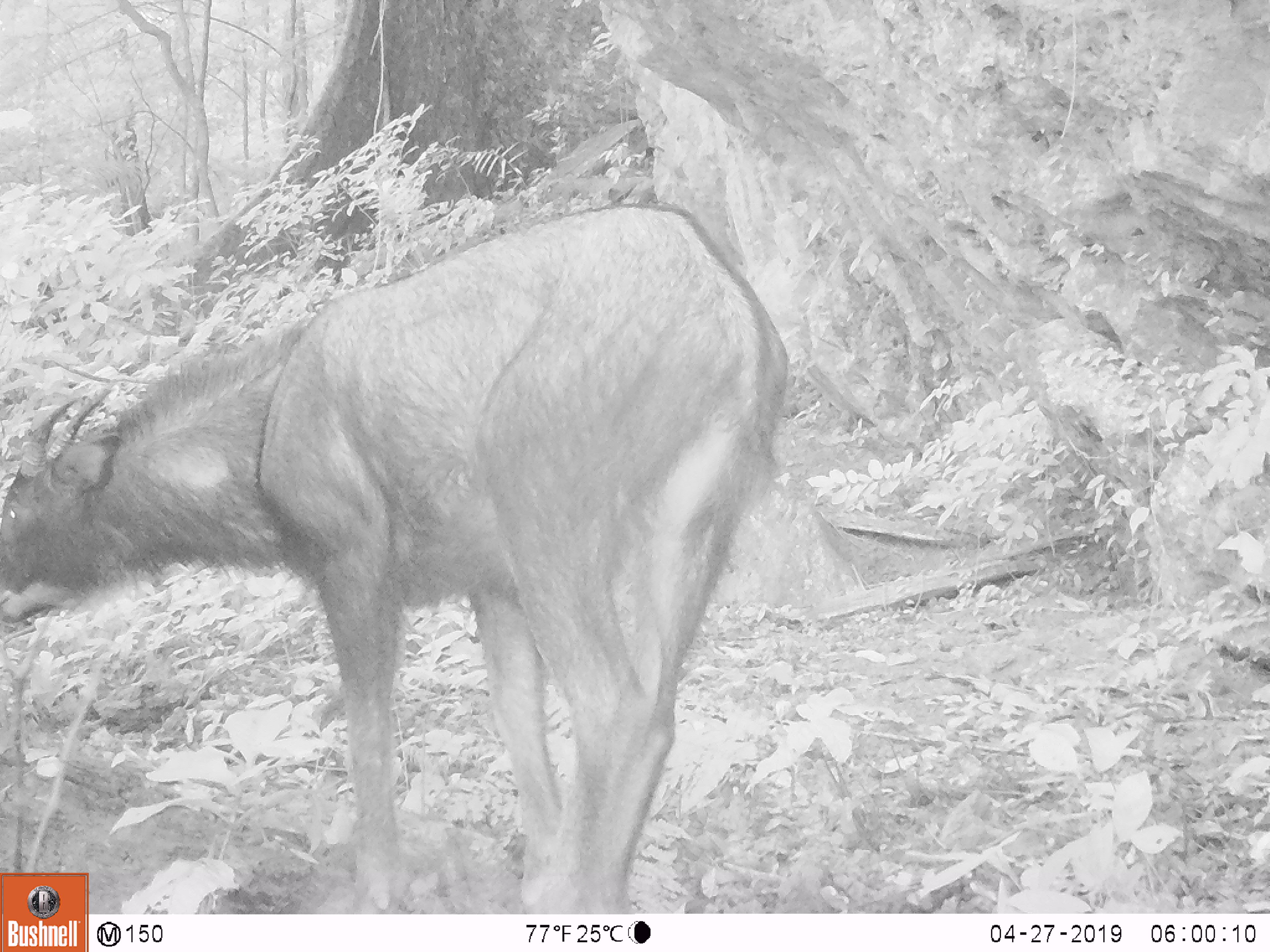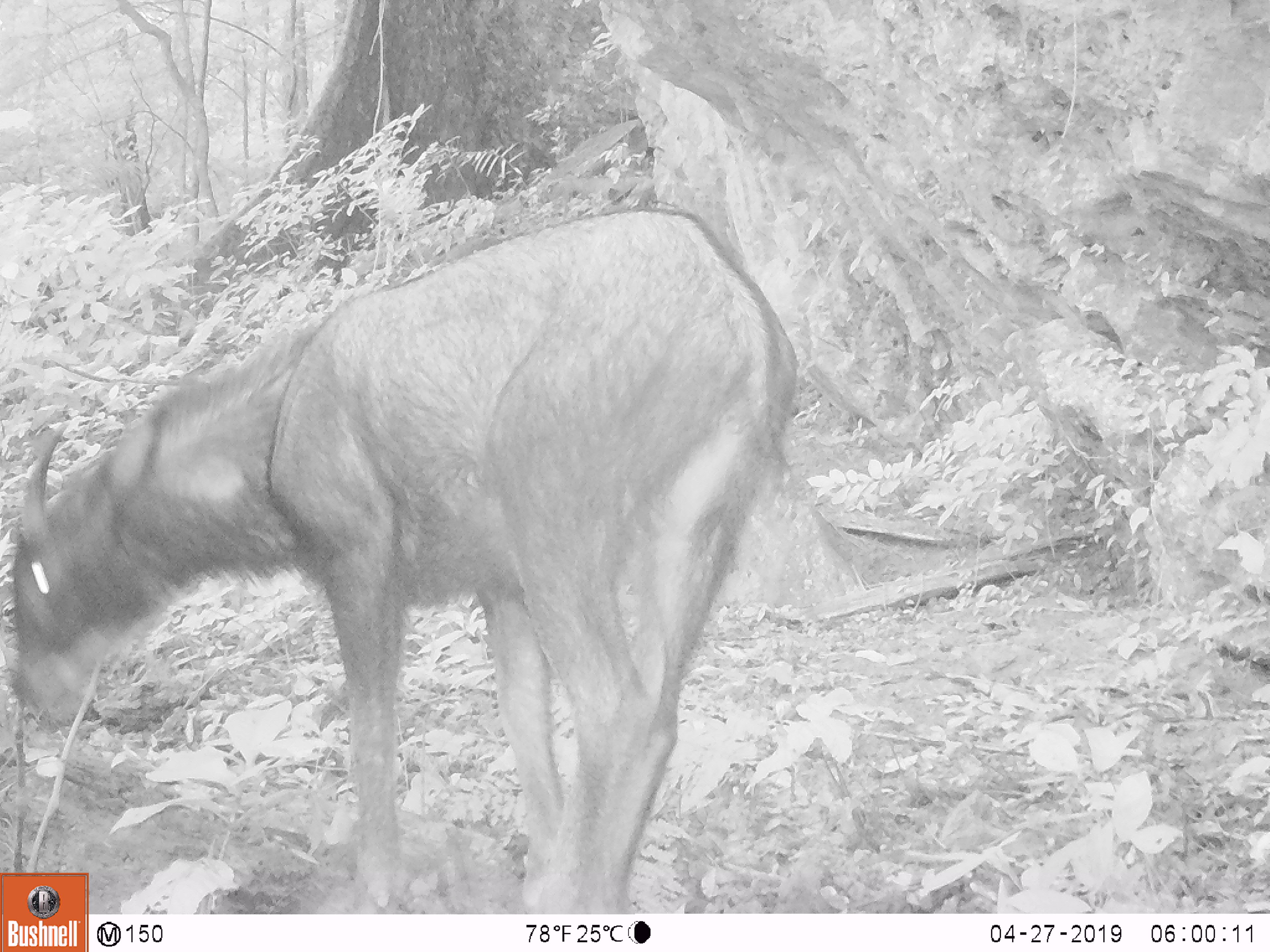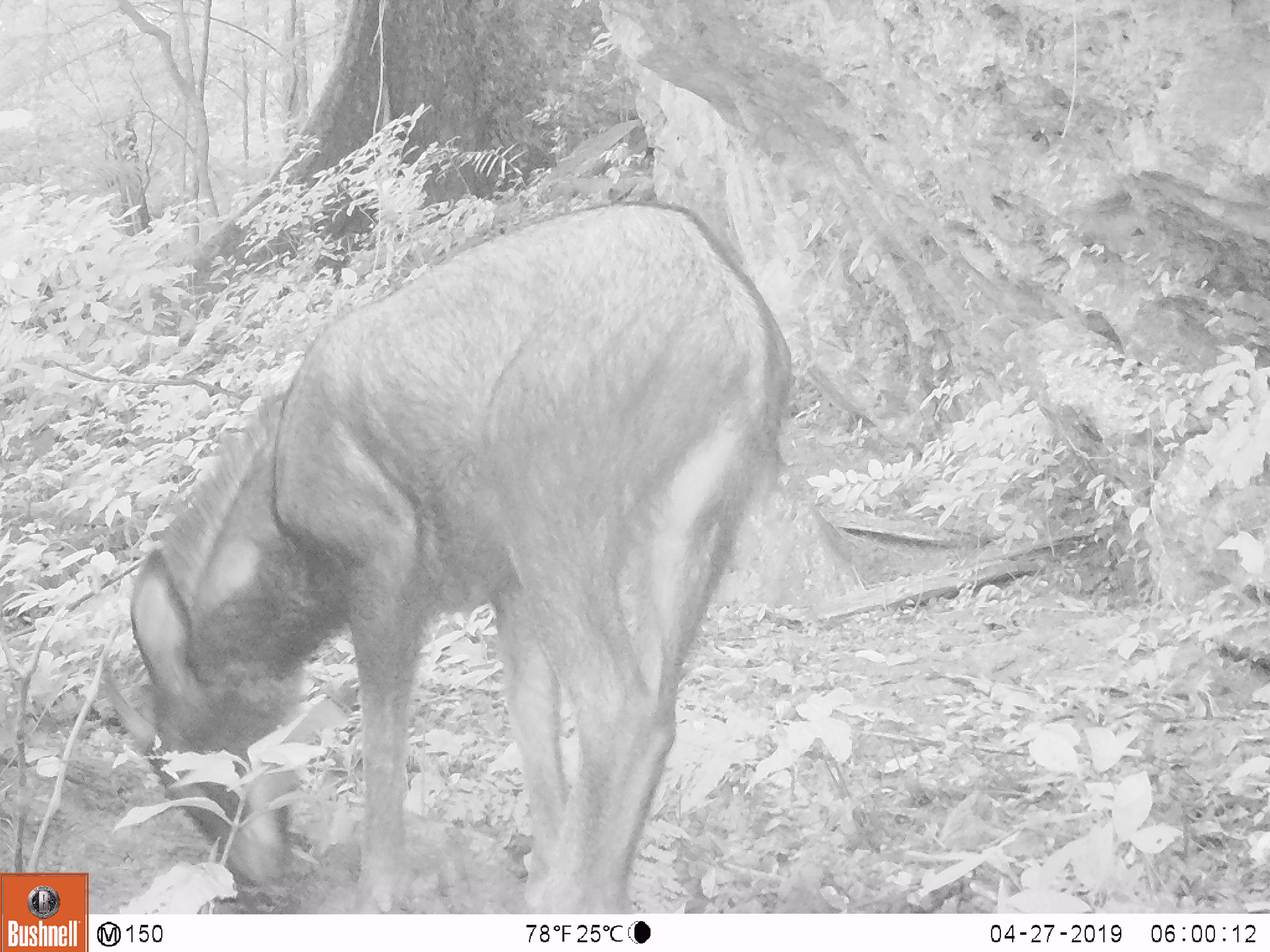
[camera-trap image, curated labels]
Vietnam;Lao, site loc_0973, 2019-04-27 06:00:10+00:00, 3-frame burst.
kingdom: Animalia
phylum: Chordata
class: Mammalia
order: Artiodactyla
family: Bovidae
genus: Capricornis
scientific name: Capricornis sumatraensis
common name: chinese serow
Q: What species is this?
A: Chinese serow (Capricornis sumatraensis).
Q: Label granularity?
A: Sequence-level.